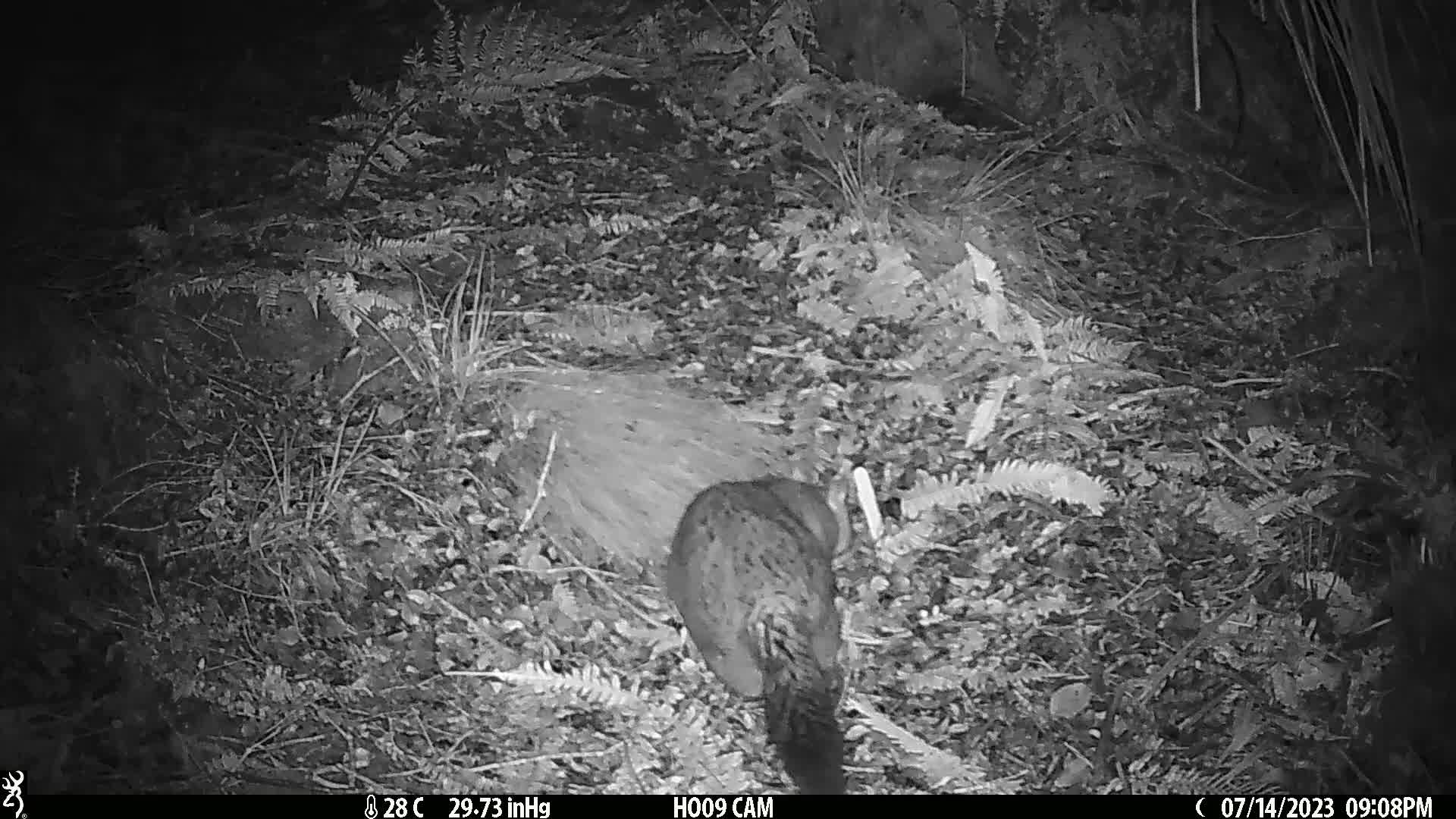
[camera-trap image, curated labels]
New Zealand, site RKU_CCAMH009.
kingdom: Animalia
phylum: Chordata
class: Mammalia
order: Diprotodontia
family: Phalangeridae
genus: Trichosurus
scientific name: Trichosurus vulpecula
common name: common brushtail possum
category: possum